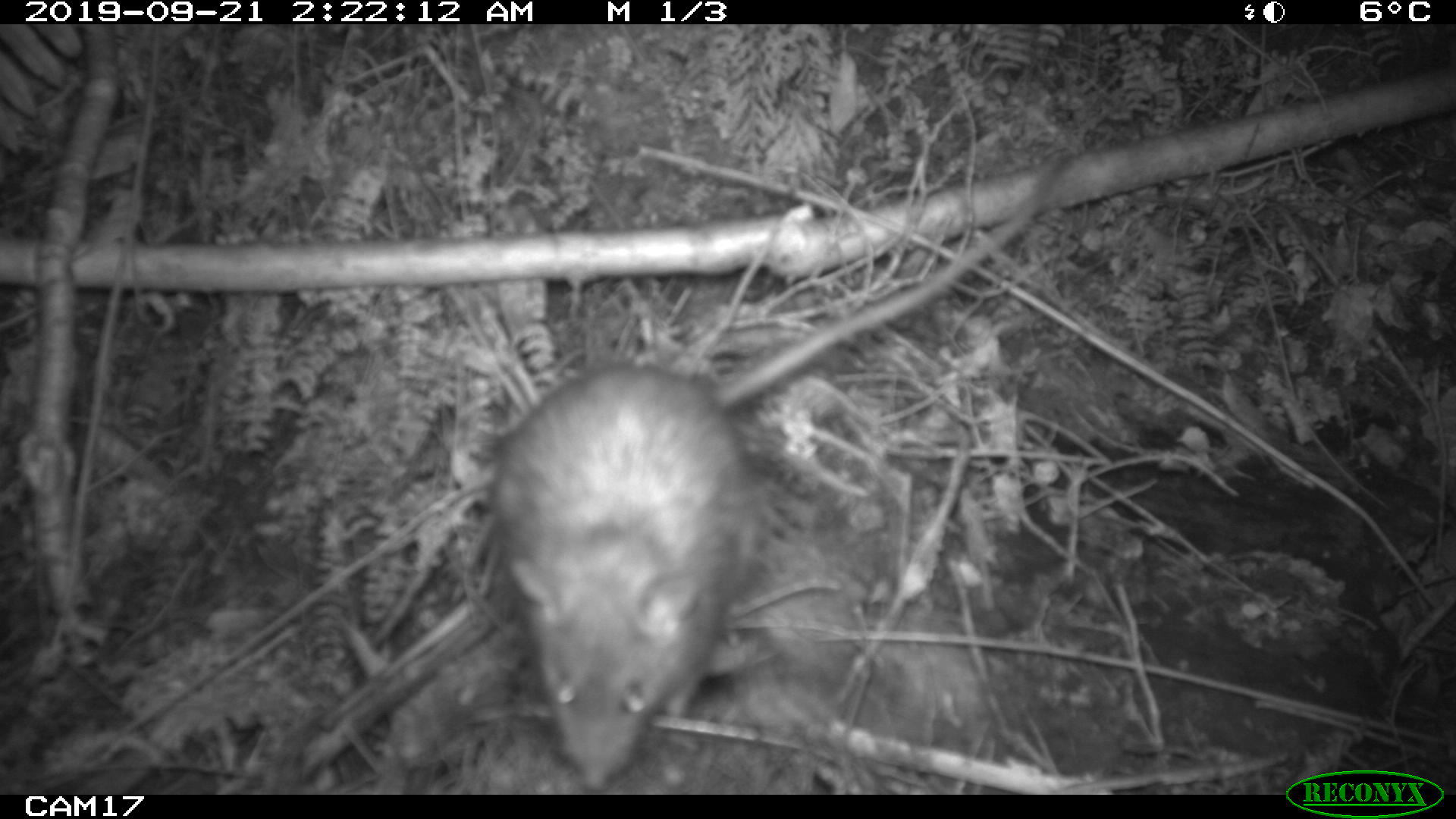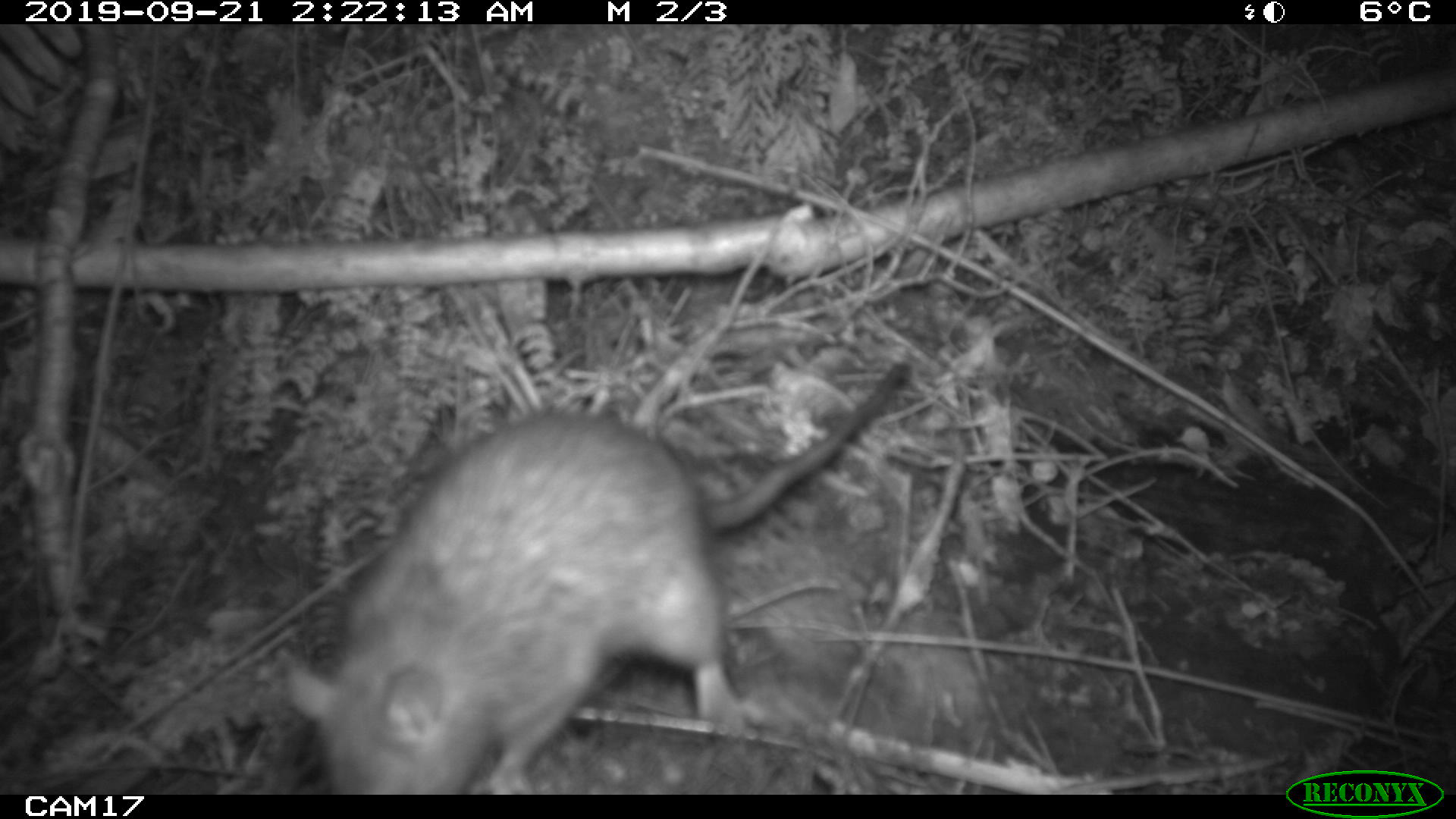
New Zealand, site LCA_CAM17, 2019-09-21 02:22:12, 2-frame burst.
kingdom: Animalia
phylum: Chordata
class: Mammalia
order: Rodentia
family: Muridae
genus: Rattus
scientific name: Rattus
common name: rat